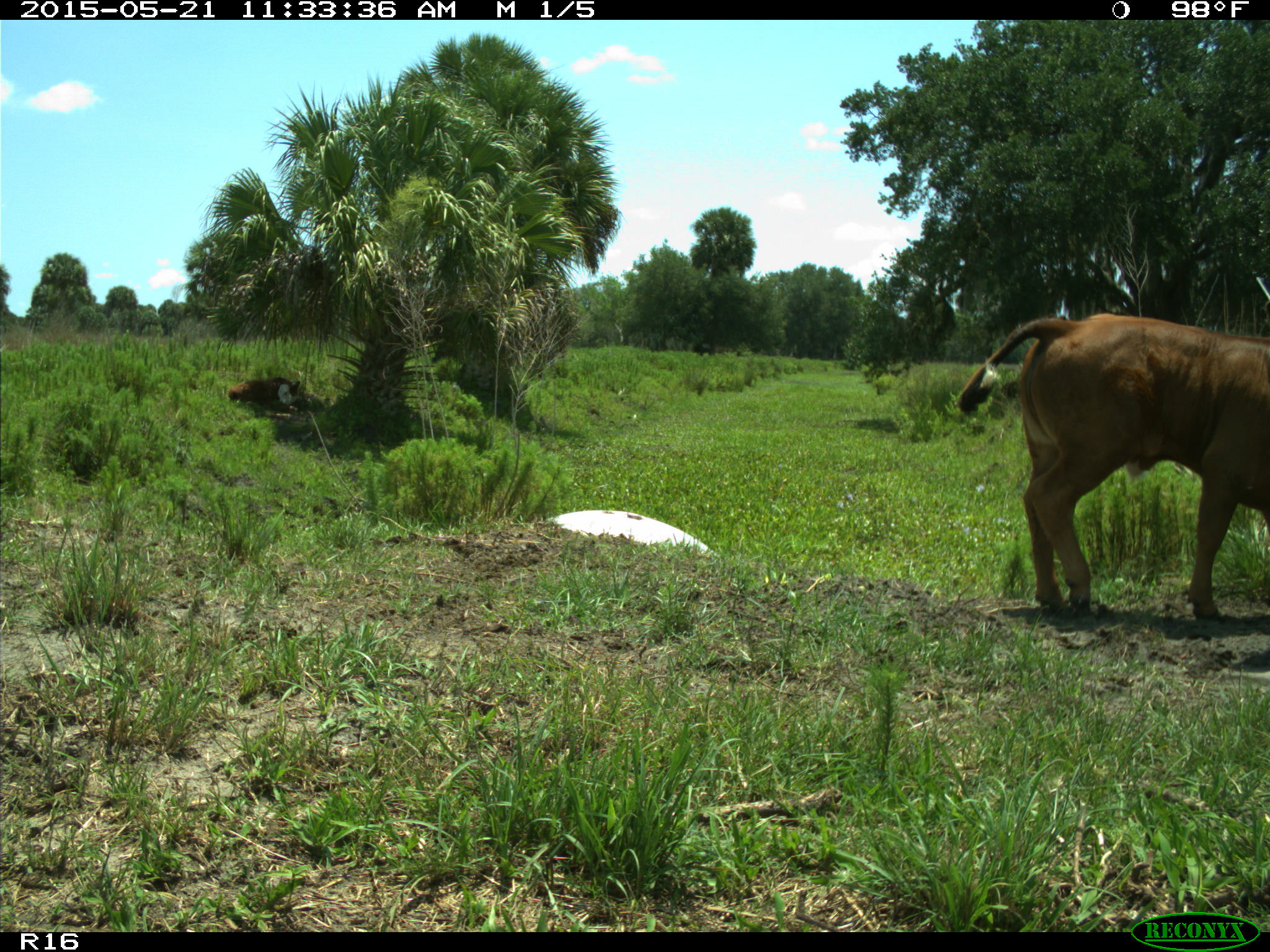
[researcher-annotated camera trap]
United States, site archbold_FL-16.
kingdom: Animalia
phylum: Chordata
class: Mammalia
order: Artiodactyla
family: Bovidae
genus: Bos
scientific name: Bos taurus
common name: domestic cow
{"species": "Bos taurus (domestic cow)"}